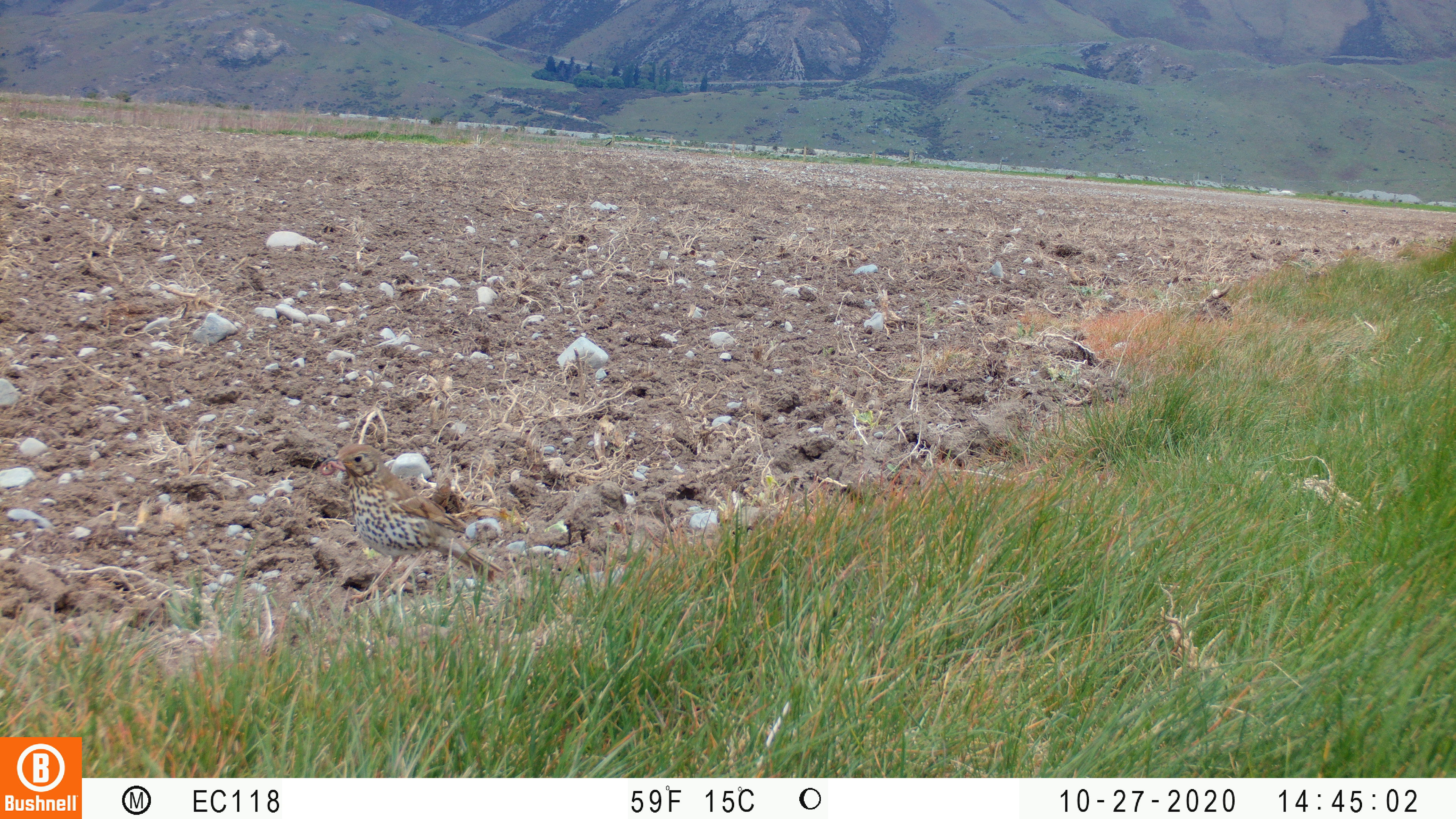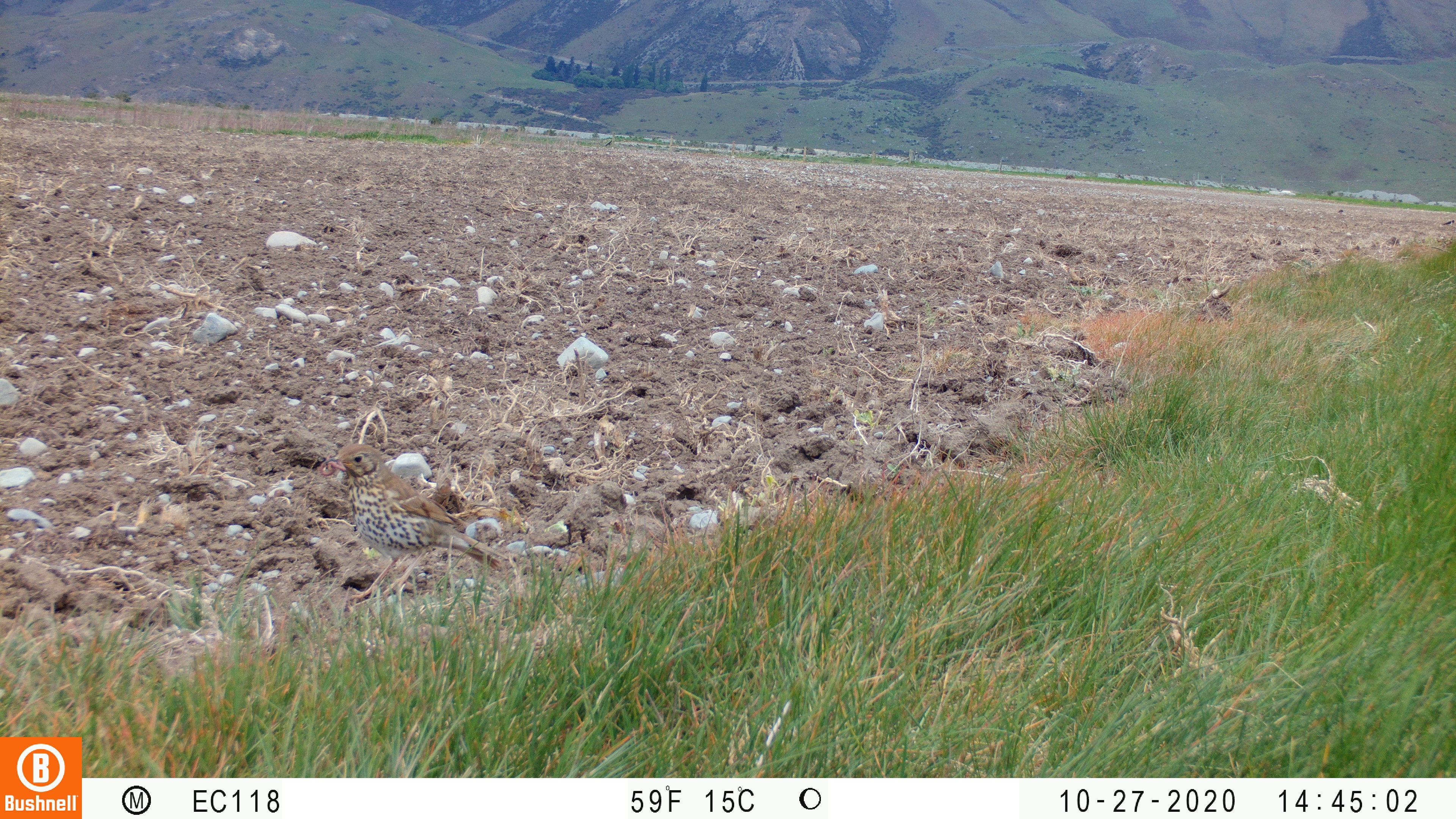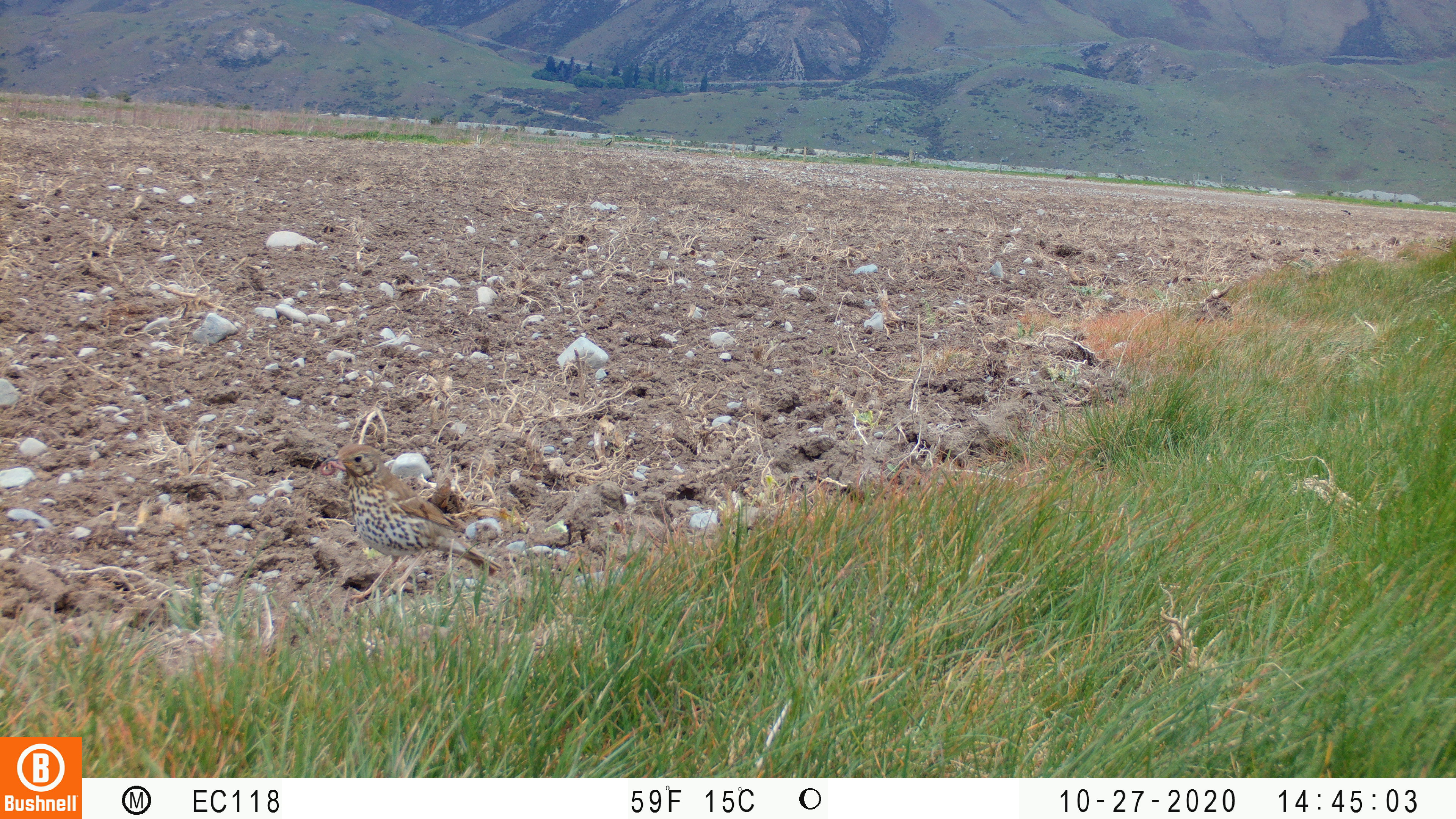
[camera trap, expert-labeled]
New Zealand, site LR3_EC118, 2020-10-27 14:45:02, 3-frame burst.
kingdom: Animalia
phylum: Chordata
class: Aves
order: Passeriformes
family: Turdidae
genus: Turdus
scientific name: Turdus philomelos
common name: song thrush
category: thrush